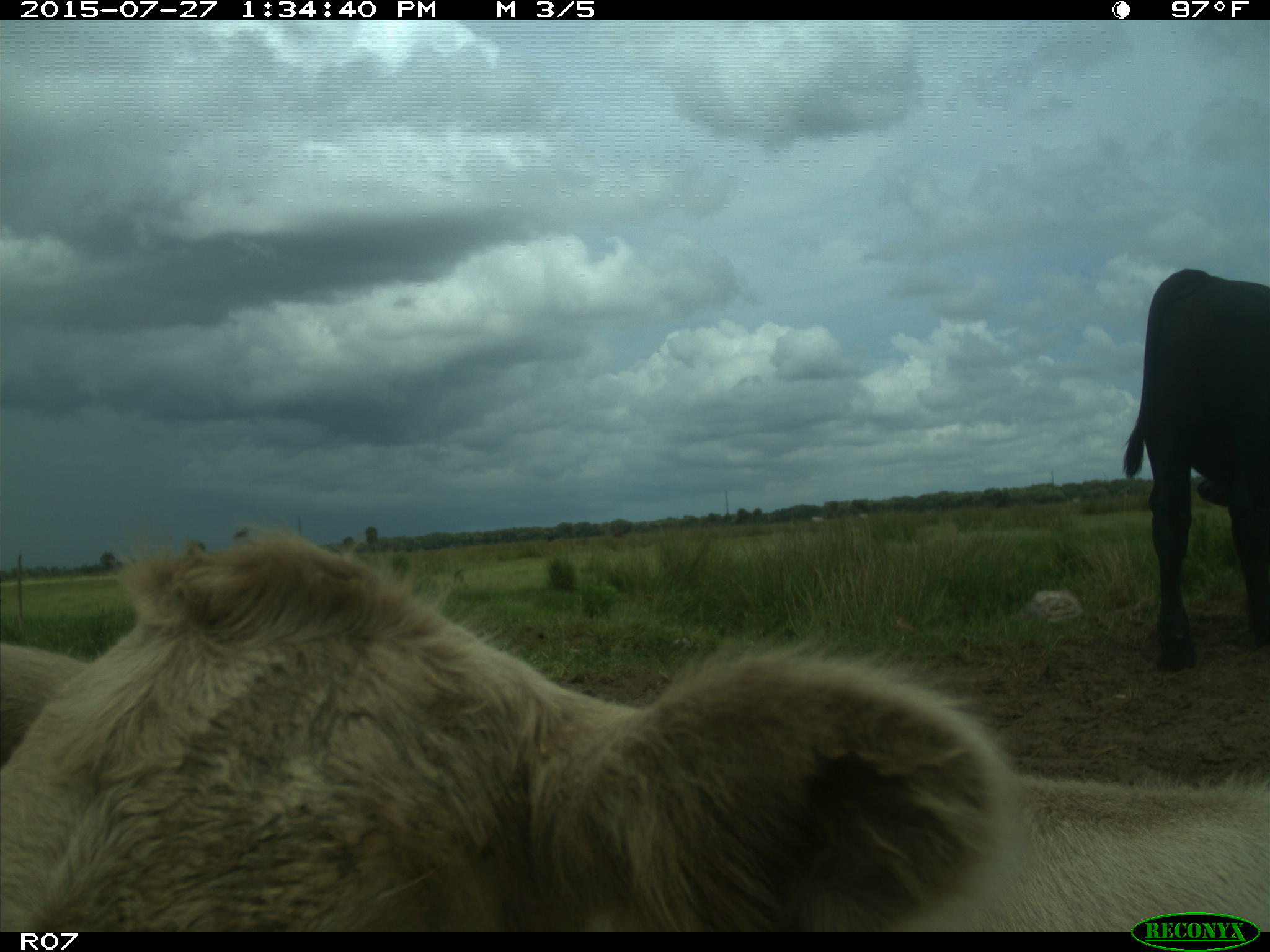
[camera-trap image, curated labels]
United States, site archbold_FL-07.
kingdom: Animalia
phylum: Chordata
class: Mammalia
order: Artiodactyla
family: Bovidae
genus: Bos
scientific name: Bos taurus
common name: domestic cow